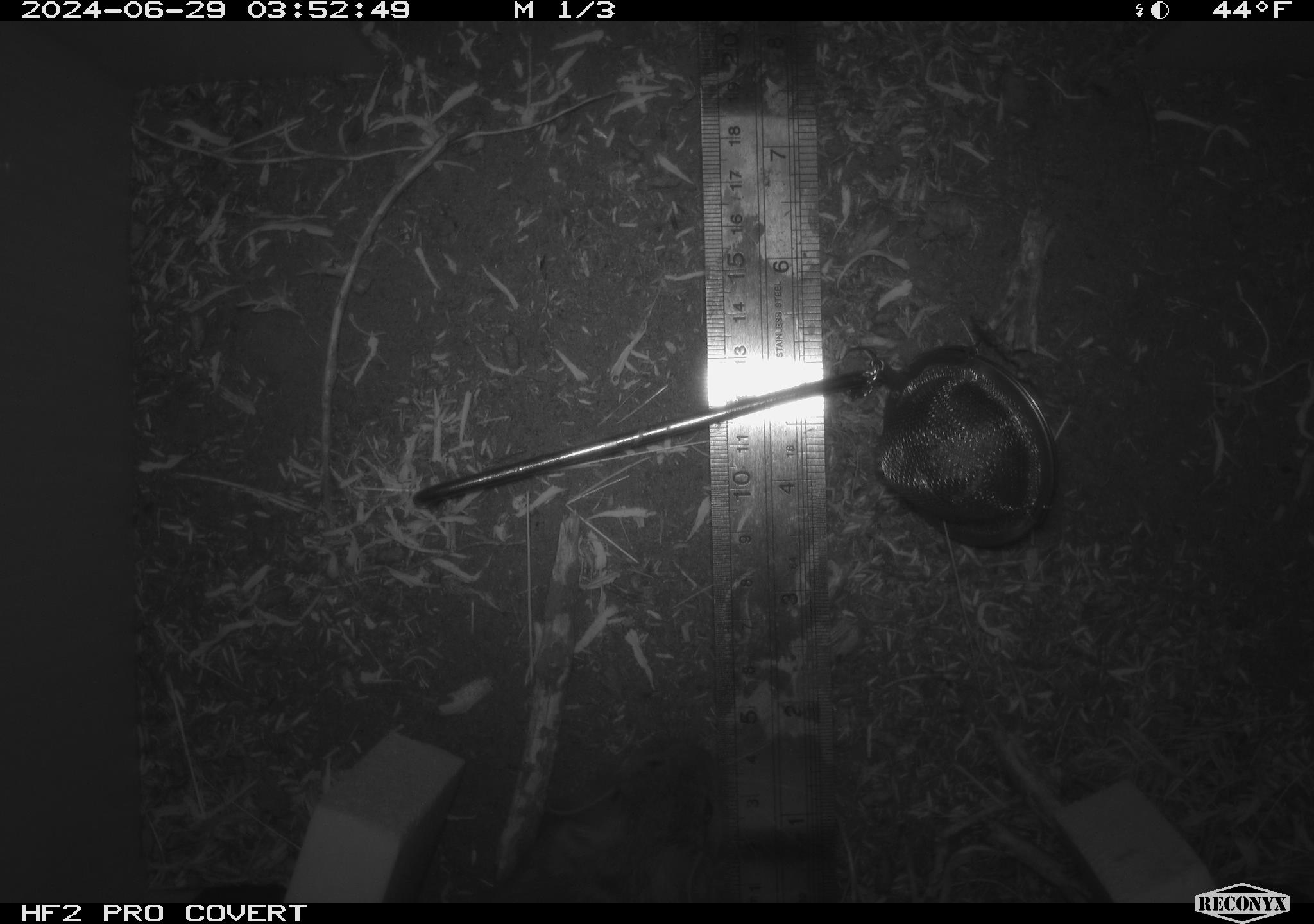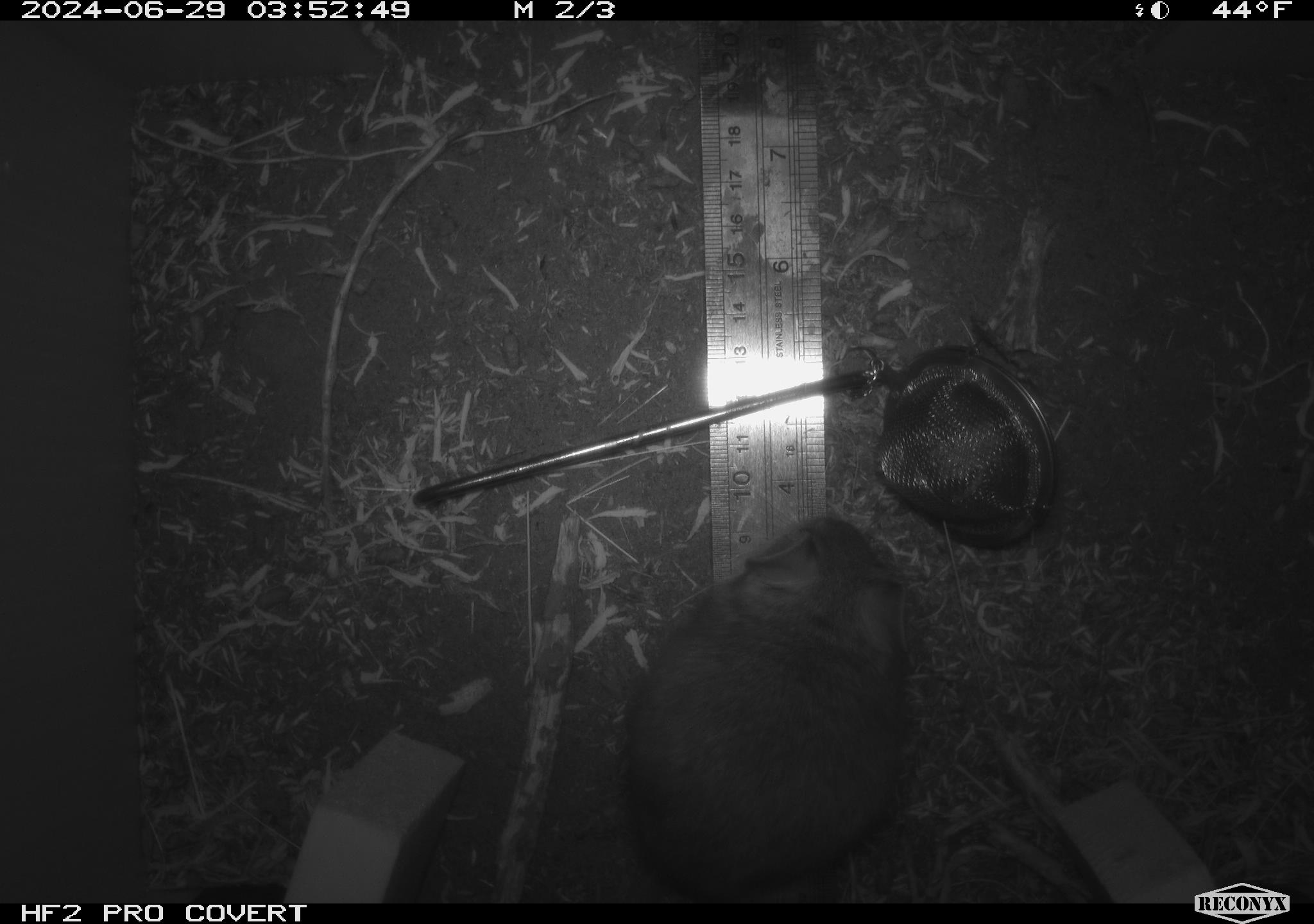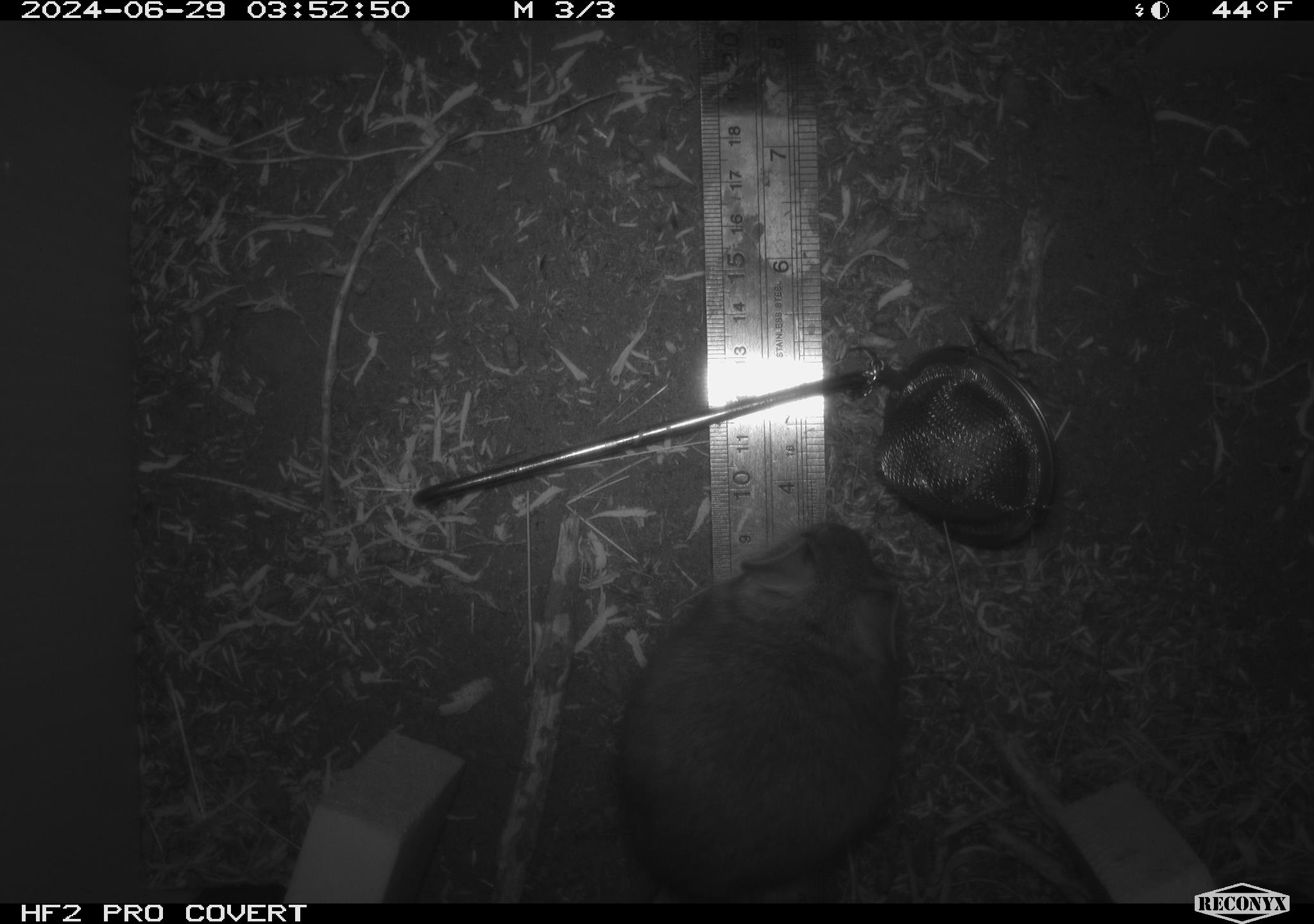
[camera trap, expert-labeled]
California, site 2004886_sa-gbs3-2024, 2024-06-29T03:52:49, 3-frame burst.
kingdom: Animalia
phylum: Chordata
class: Mammalia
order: Rodentia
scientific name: Rodentia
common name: mouse species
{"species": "mouse species (Rodentia)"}